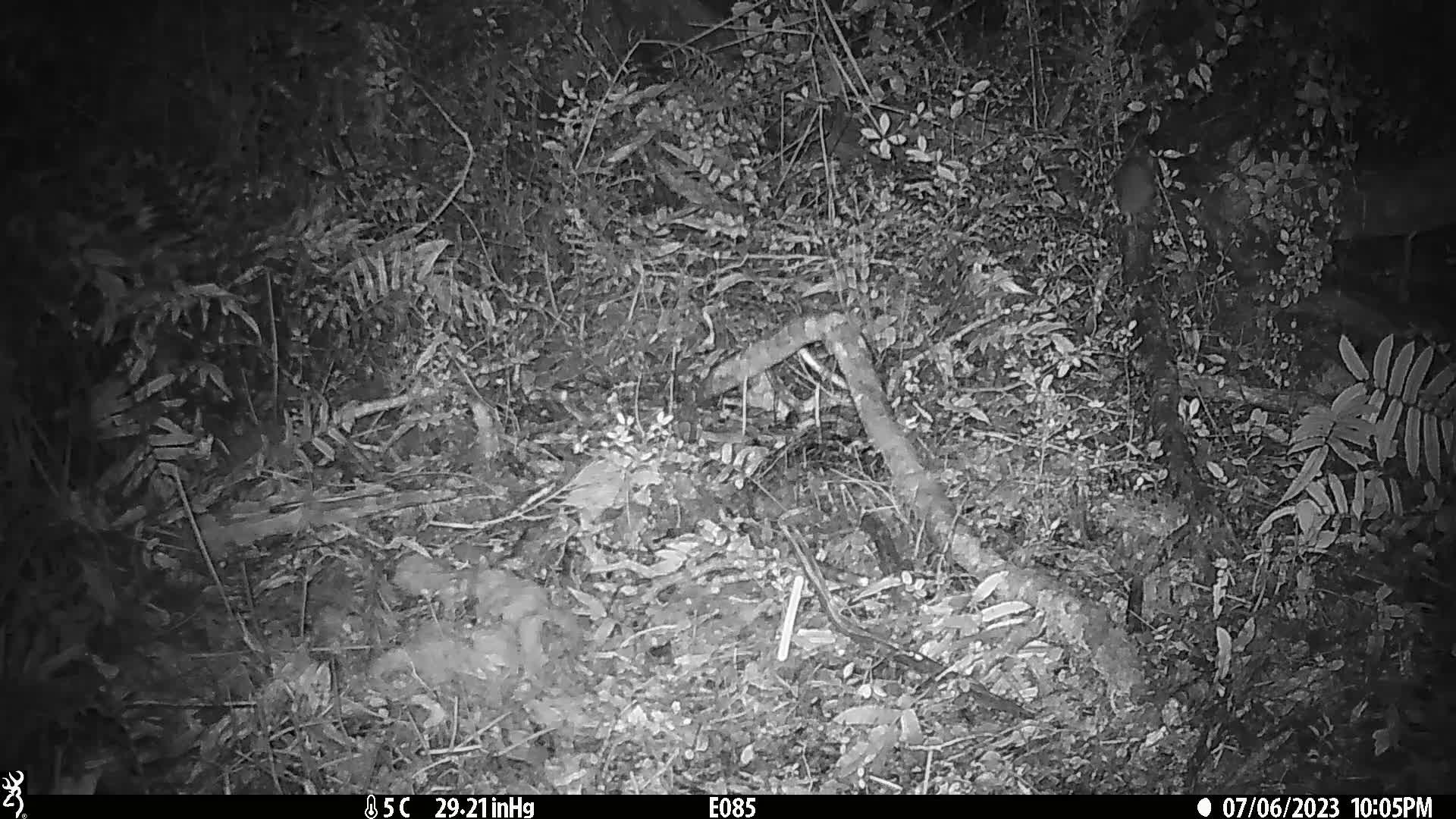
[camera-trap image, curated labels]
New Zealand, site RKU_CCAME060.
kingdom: Animalia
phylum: Chordata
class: Mammalia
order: Rodentia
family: Muridae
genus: Rattus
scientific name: Rattus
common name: rat